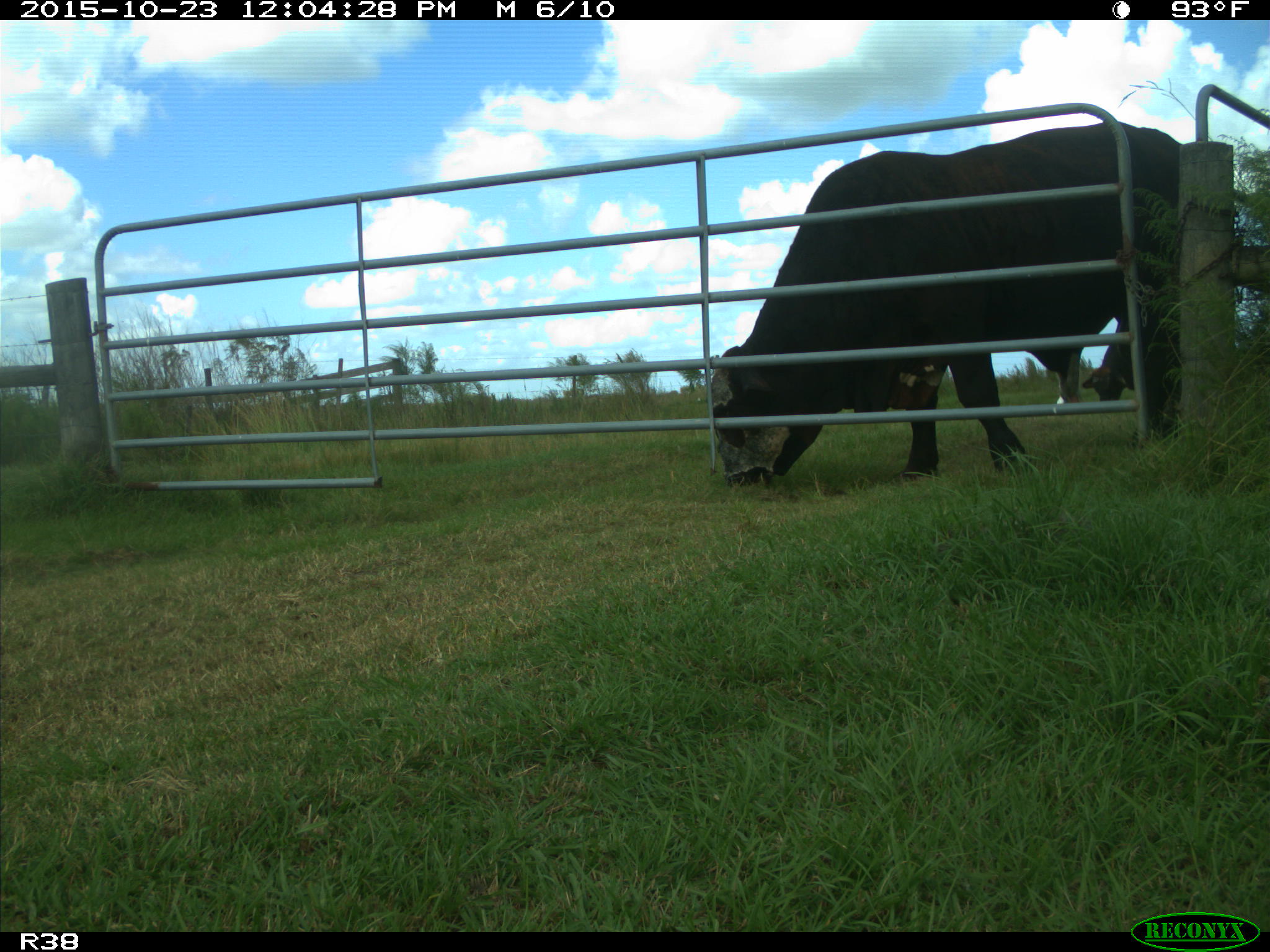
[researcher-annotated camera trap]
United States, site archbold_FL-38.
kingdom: Animalia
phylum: Chordata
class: Mammalia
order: Artiodactyla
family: Bovidae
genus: Bos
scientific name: Bos taurus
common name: domestic cow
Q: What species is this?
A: Bos taurus (domestic cow).